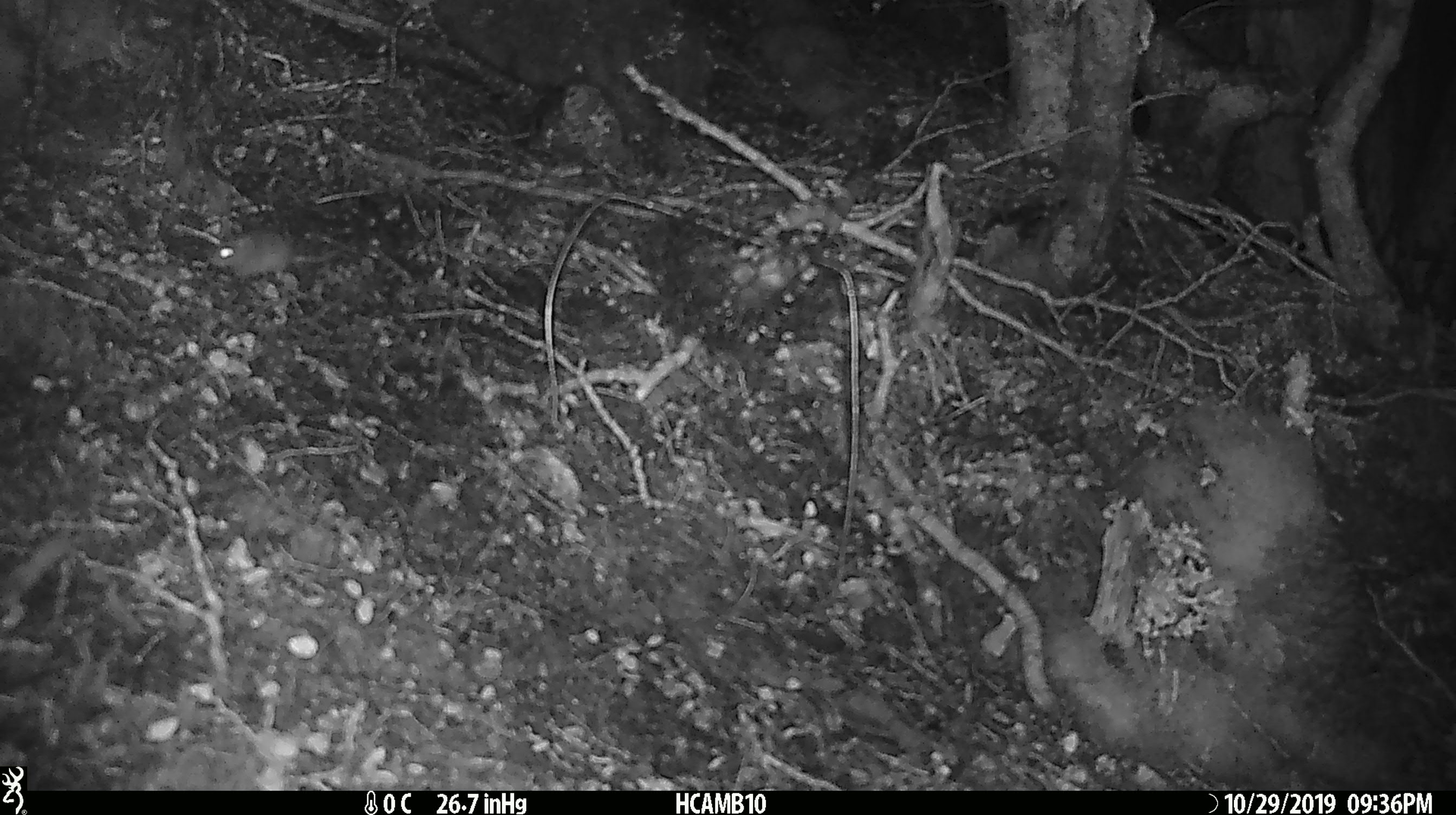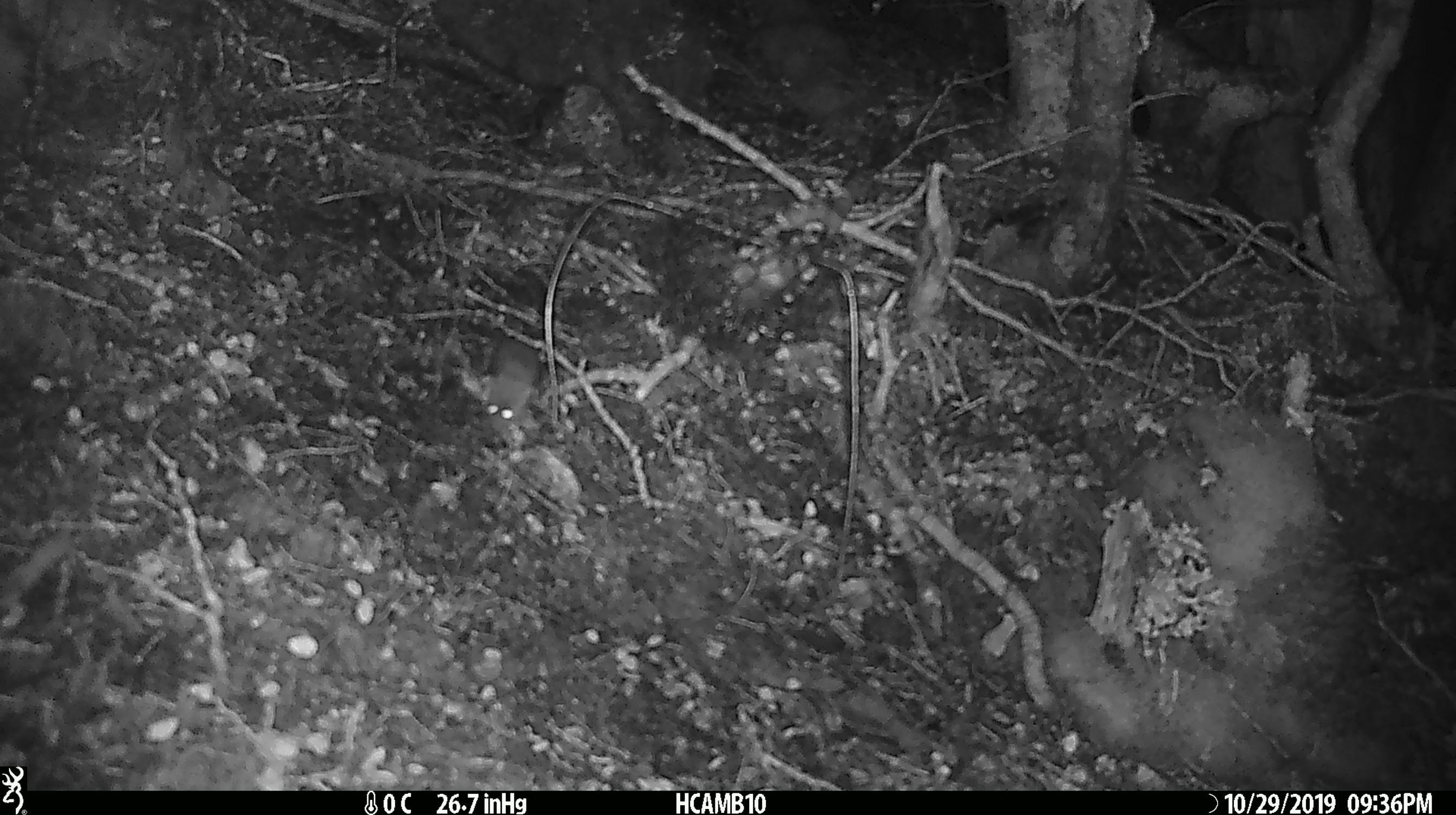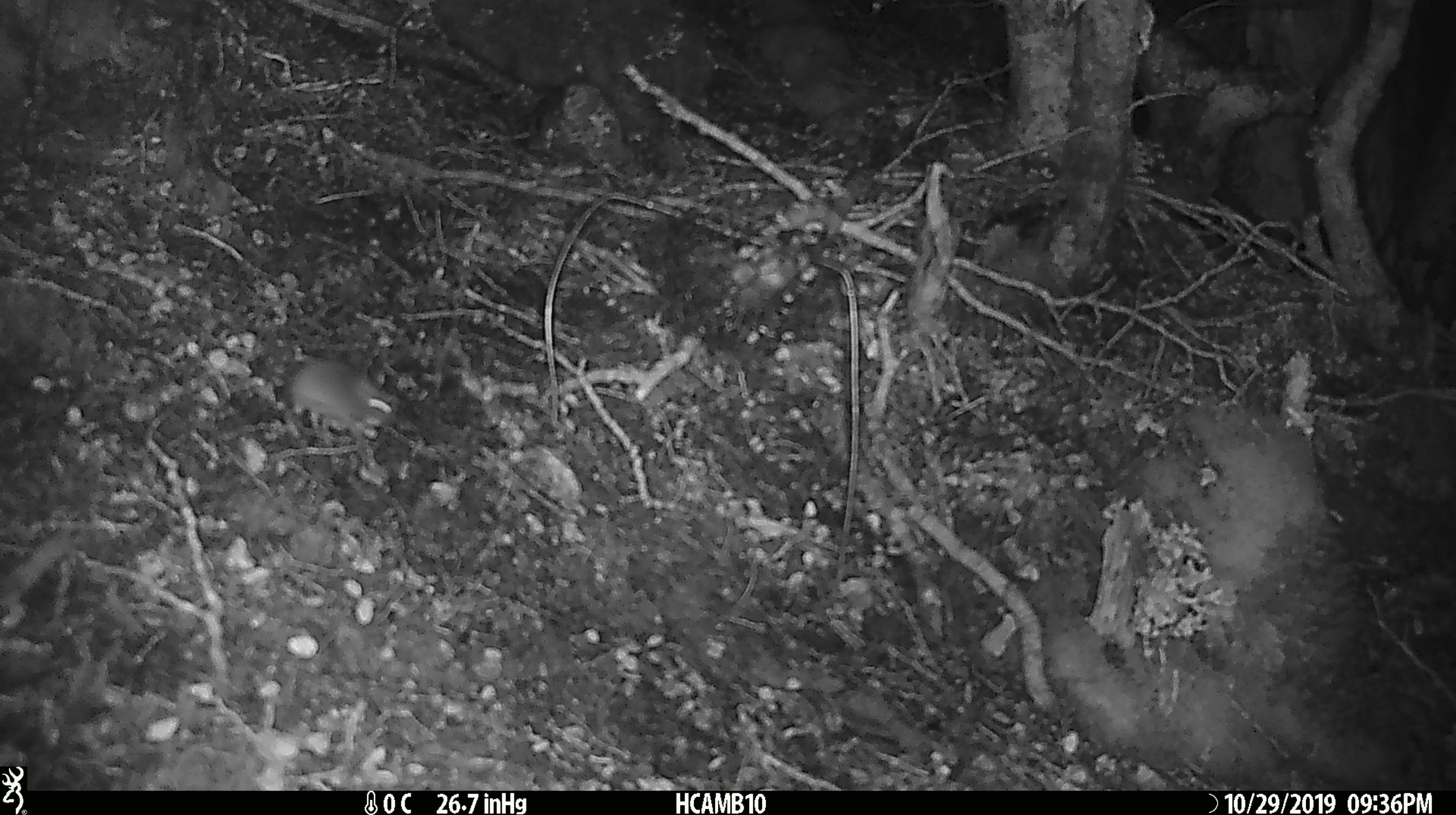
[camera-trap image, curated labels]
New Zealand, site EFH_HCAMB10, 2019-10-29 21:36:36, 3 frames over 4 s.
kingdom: Animalia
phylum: Chordata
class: Mammalia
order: Rodentia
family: Muridae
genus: Mus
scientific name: Mus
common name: mouse